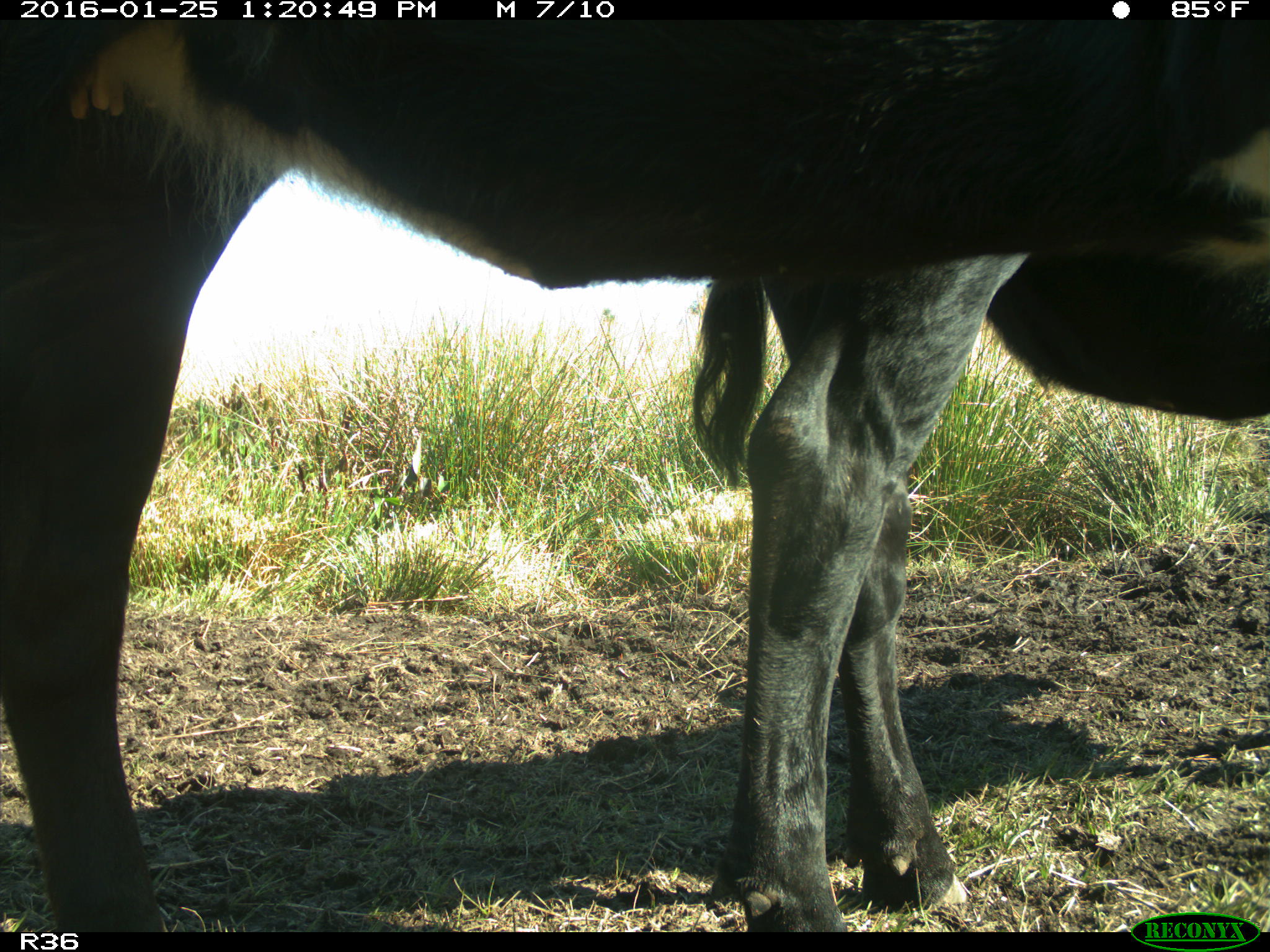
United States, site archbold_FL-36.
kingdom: Animalia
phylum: Chordata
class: Mammalia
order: Artiodactyla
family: Bovidae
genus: Bos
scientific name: Bos taurus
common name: domestic cow